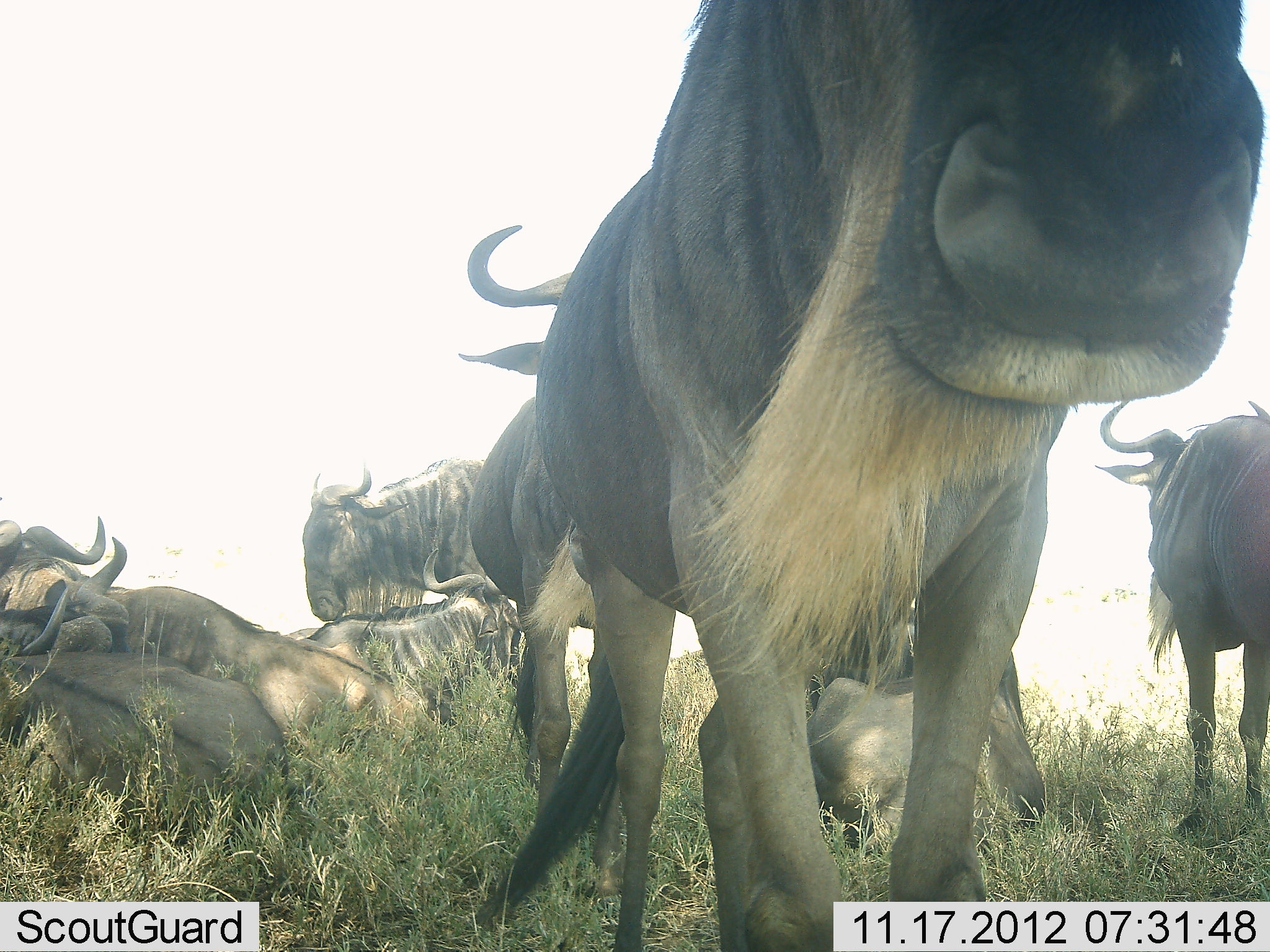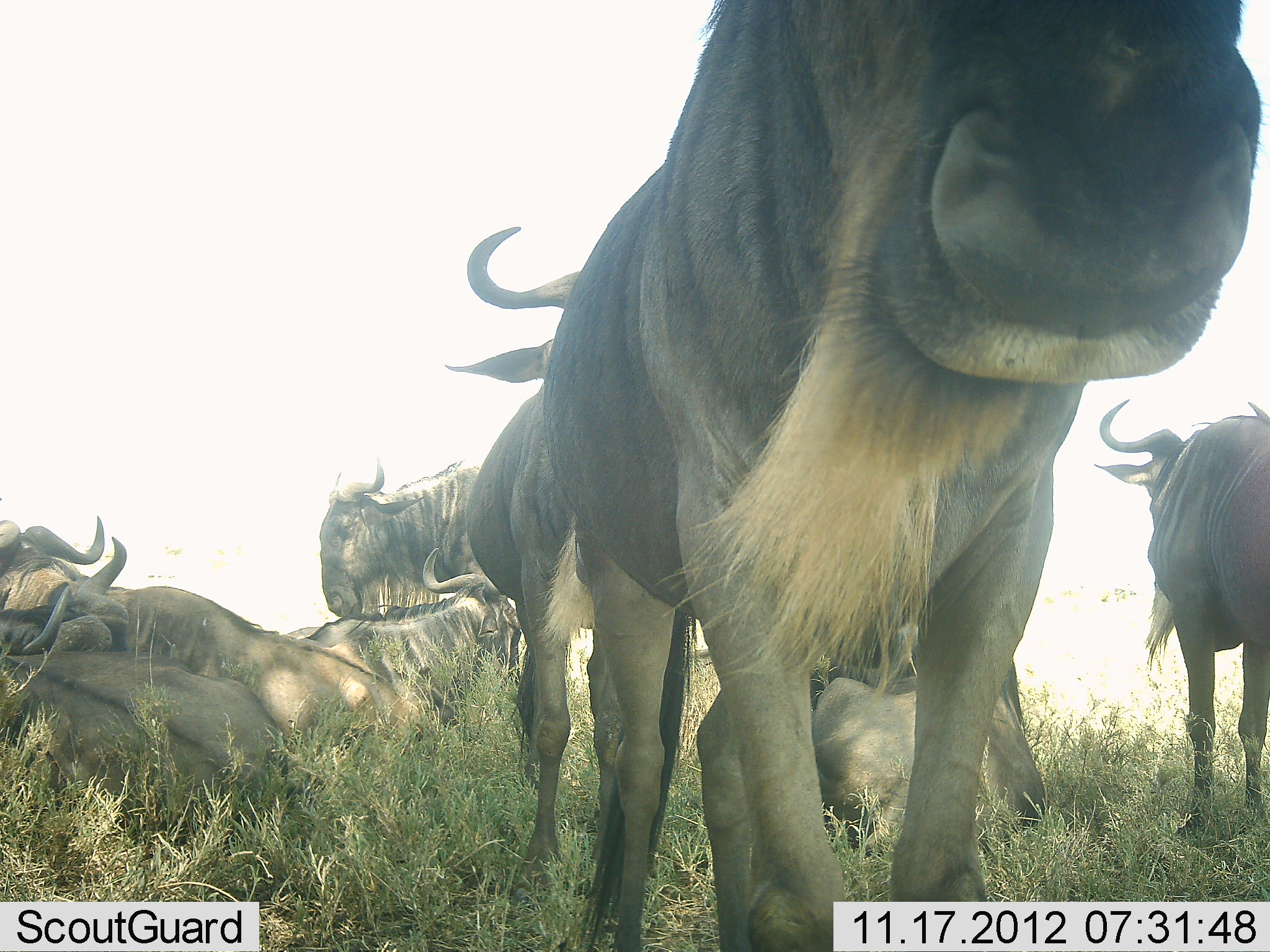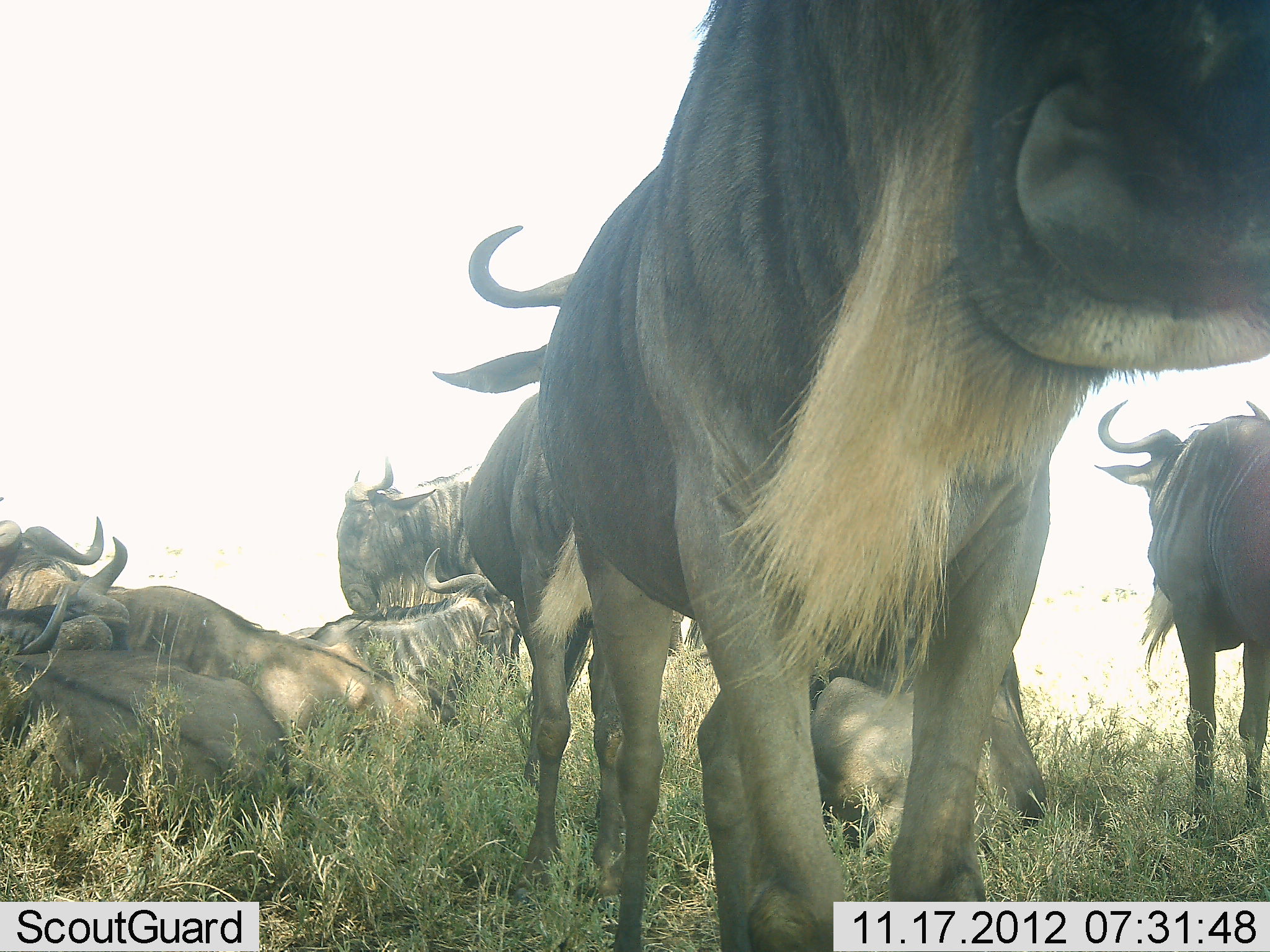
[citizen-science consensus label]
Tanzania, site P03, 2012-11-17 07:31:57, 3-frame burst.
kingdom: Animalia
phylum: Chordata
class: Mammalia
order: Artiodactyla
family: Bovidae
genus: Connochaetes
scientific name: Connochaetes taurinus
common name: blue wildebeest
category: wildebeest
Wildebeest (blue wildebeest) (Connochaetes taurinus), count 8. Behavior (volunteer vote fractions): standing 80%, resting 100%, moving 10%, interacting 10%. Young present (vote fraction): 0%. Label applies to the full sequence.